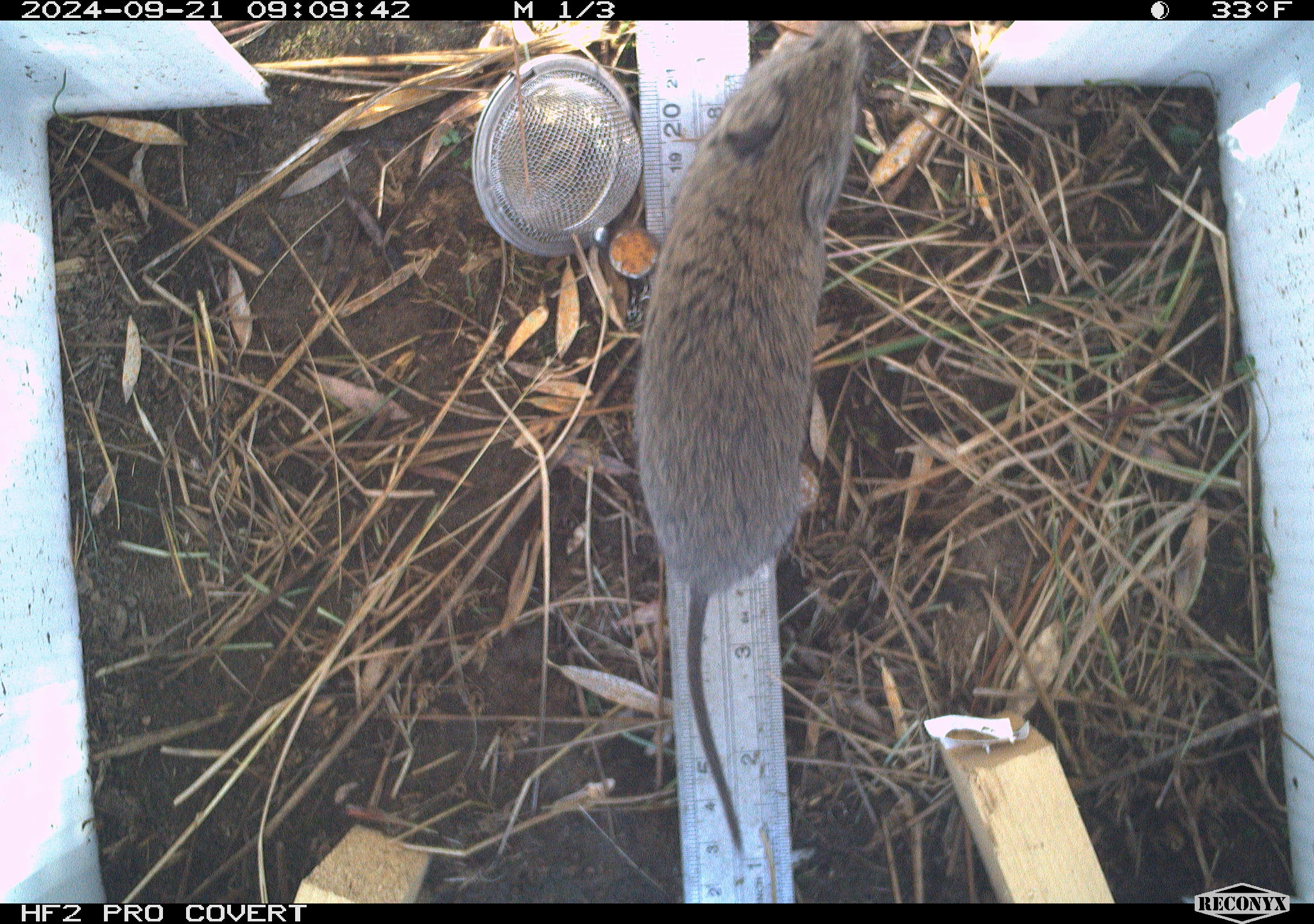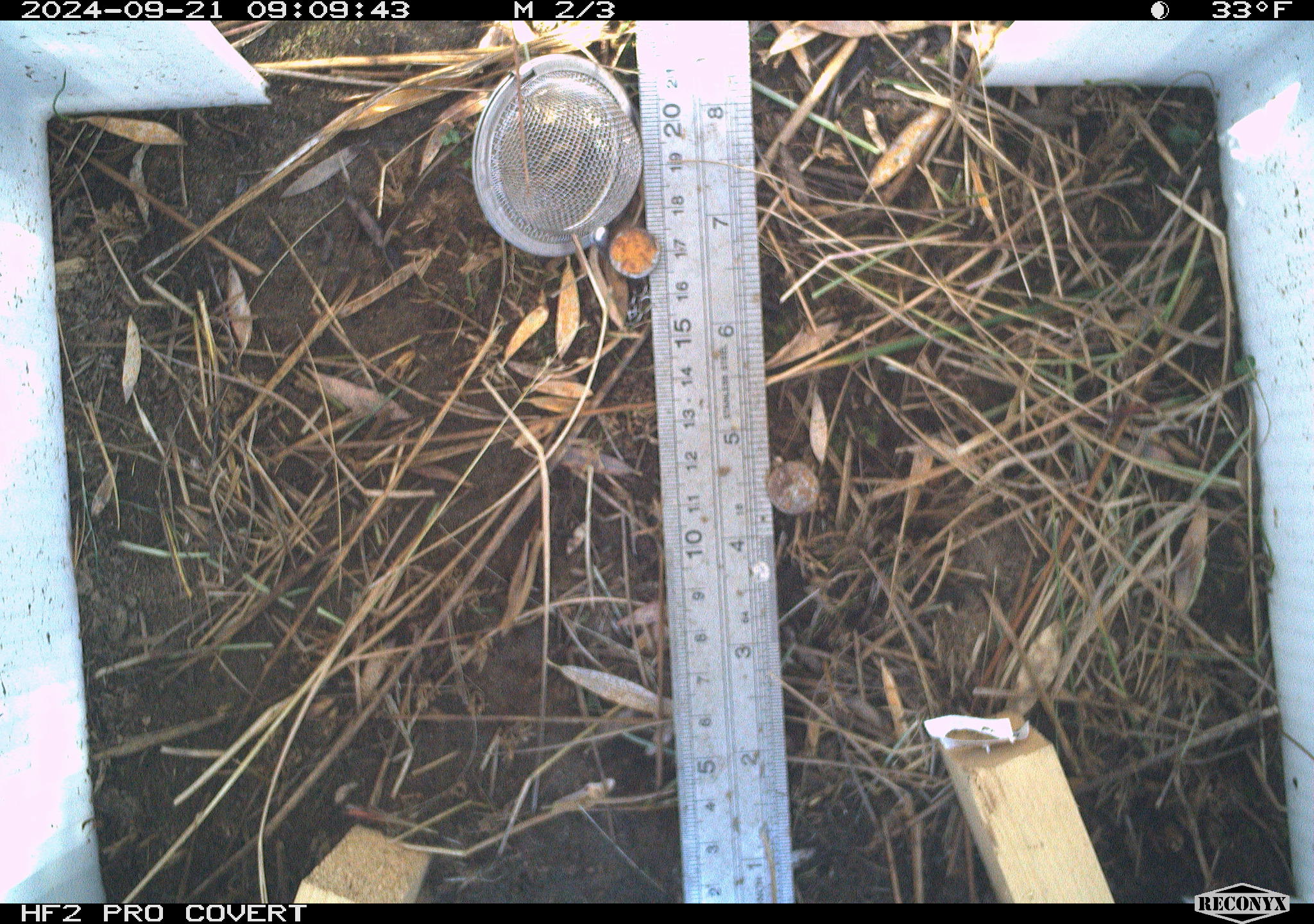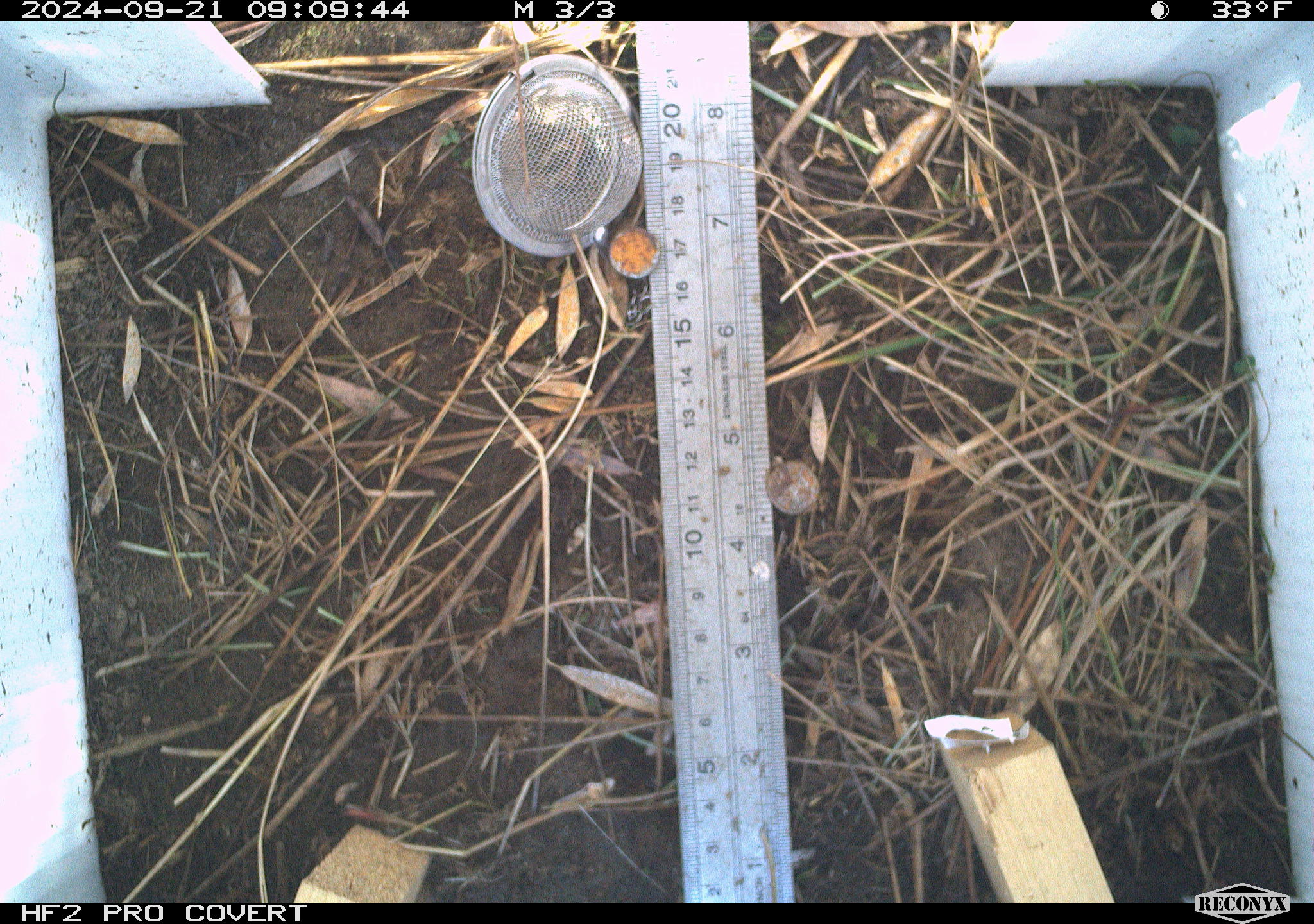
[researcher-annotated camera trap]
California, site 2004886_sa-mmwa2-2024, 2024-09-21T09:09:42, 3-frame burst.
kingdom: Animalia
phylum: Chordata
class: Mammalia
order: Rodentia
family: Cricetidae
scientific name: Arvicolinae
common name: voles, lemmings, and muskrats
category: arvicolinae subfamily